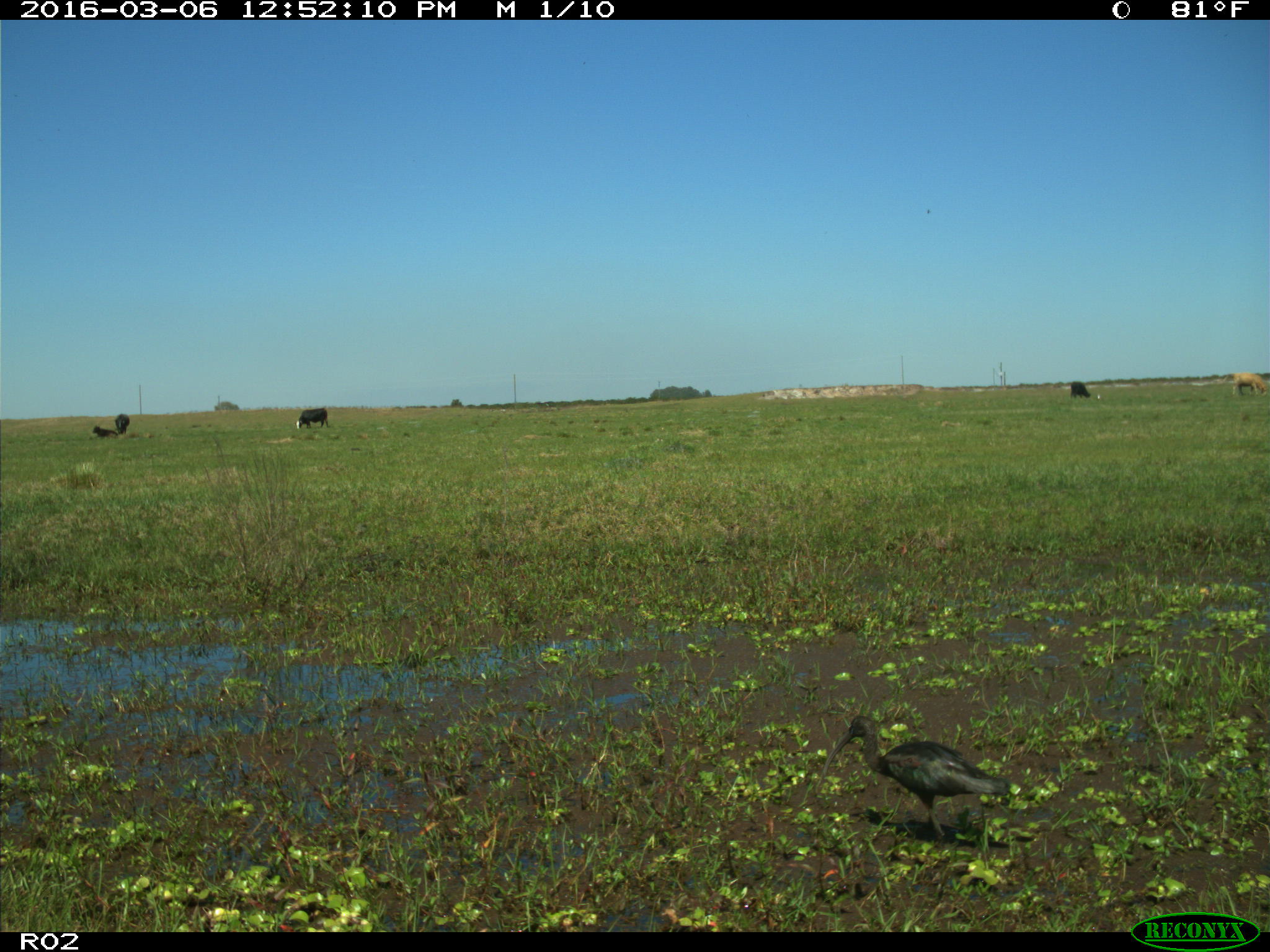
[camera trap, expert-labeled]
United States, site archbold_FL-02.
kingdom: Animalia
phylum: Chordata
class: Mammalia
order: Artiodactyla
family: Bovidae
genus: Bos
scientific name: Bos taurus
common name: domestic cow